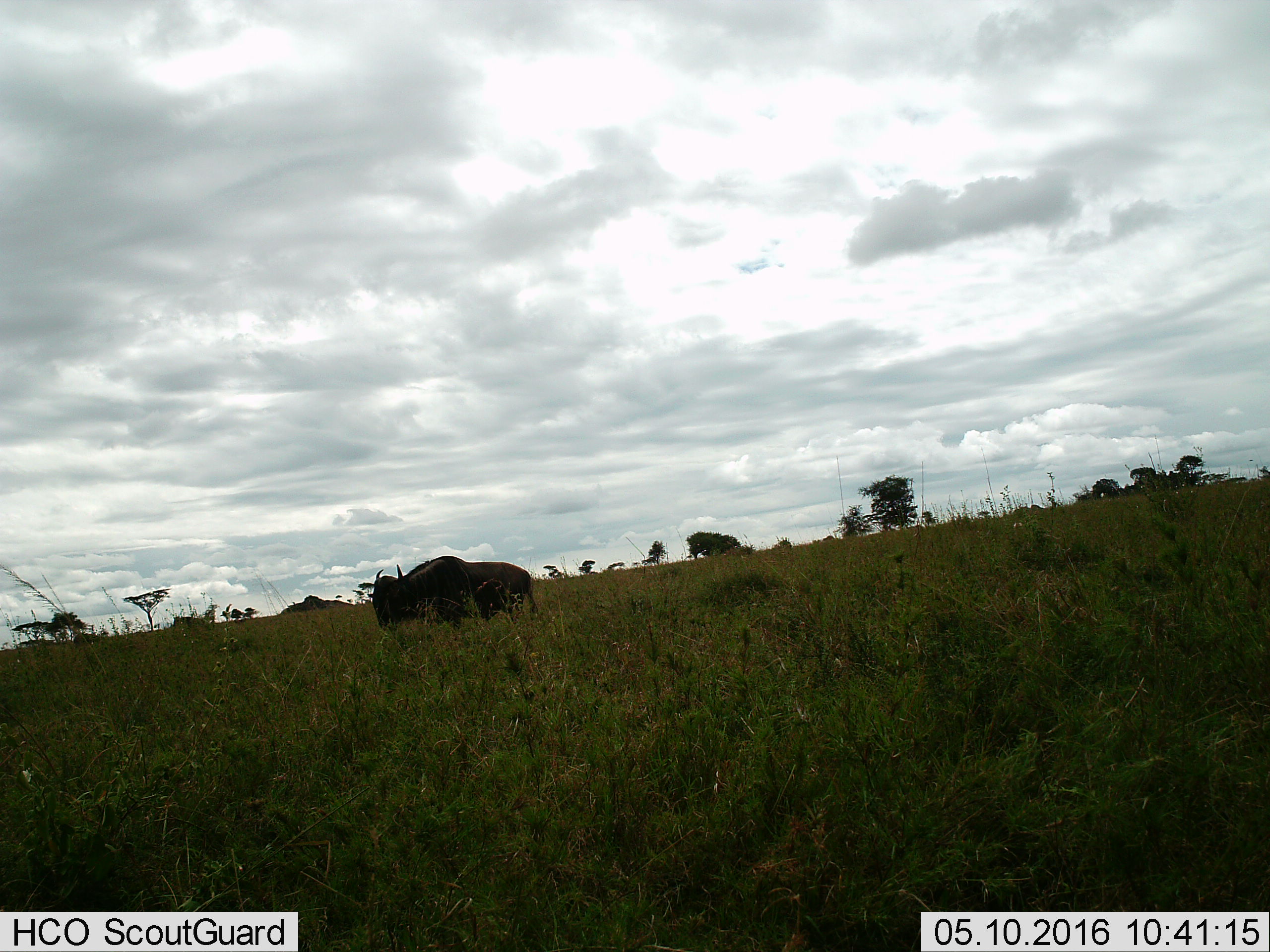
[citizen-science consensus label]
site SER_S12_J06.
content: unidentified animal